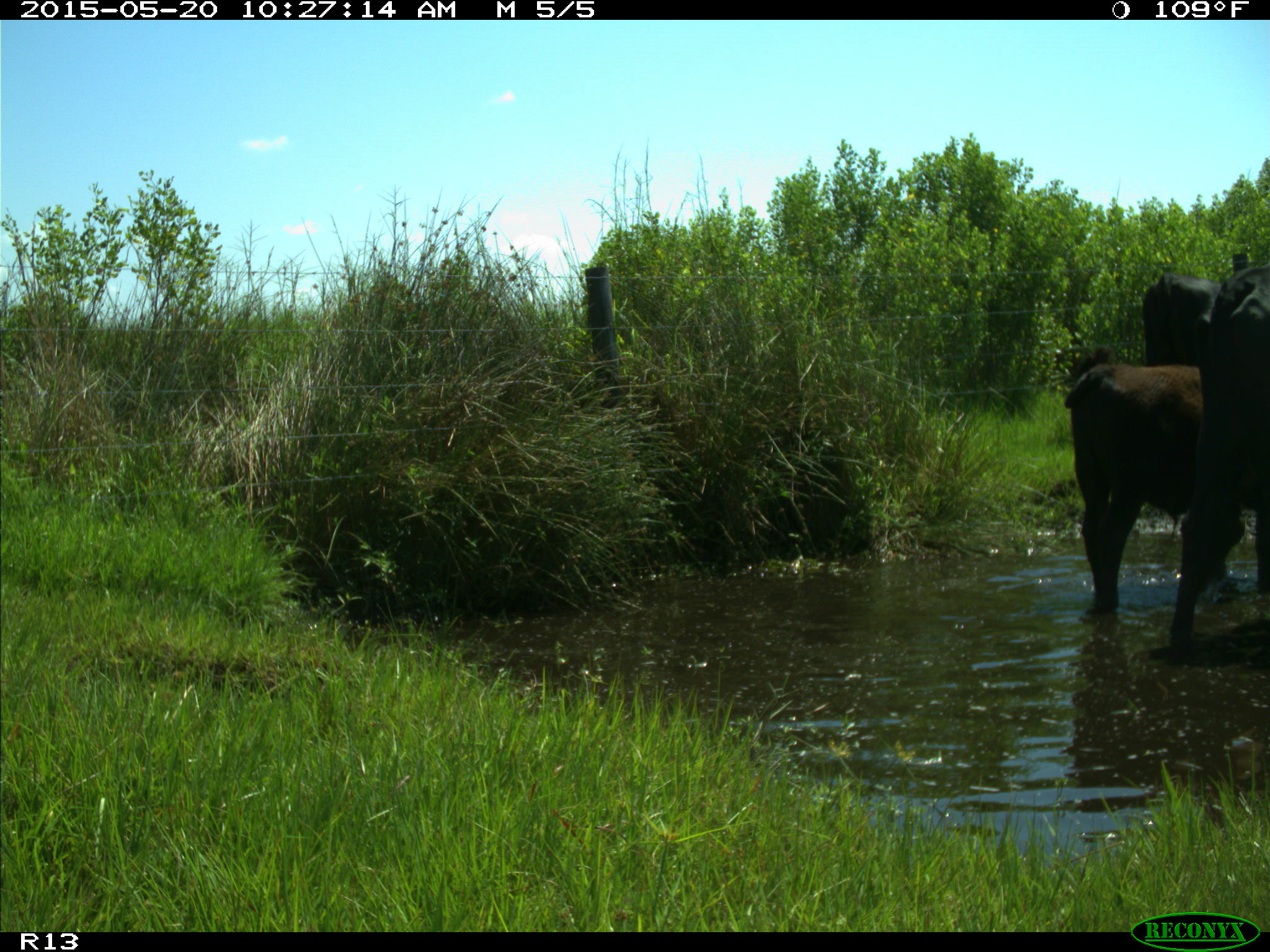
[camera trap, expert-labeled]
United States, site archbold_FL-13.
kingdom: Animalia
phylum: Chordata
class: Mammalia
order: Artiodactyla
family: Bovidae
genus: Bos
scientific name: Bos taurus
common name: domestic cow